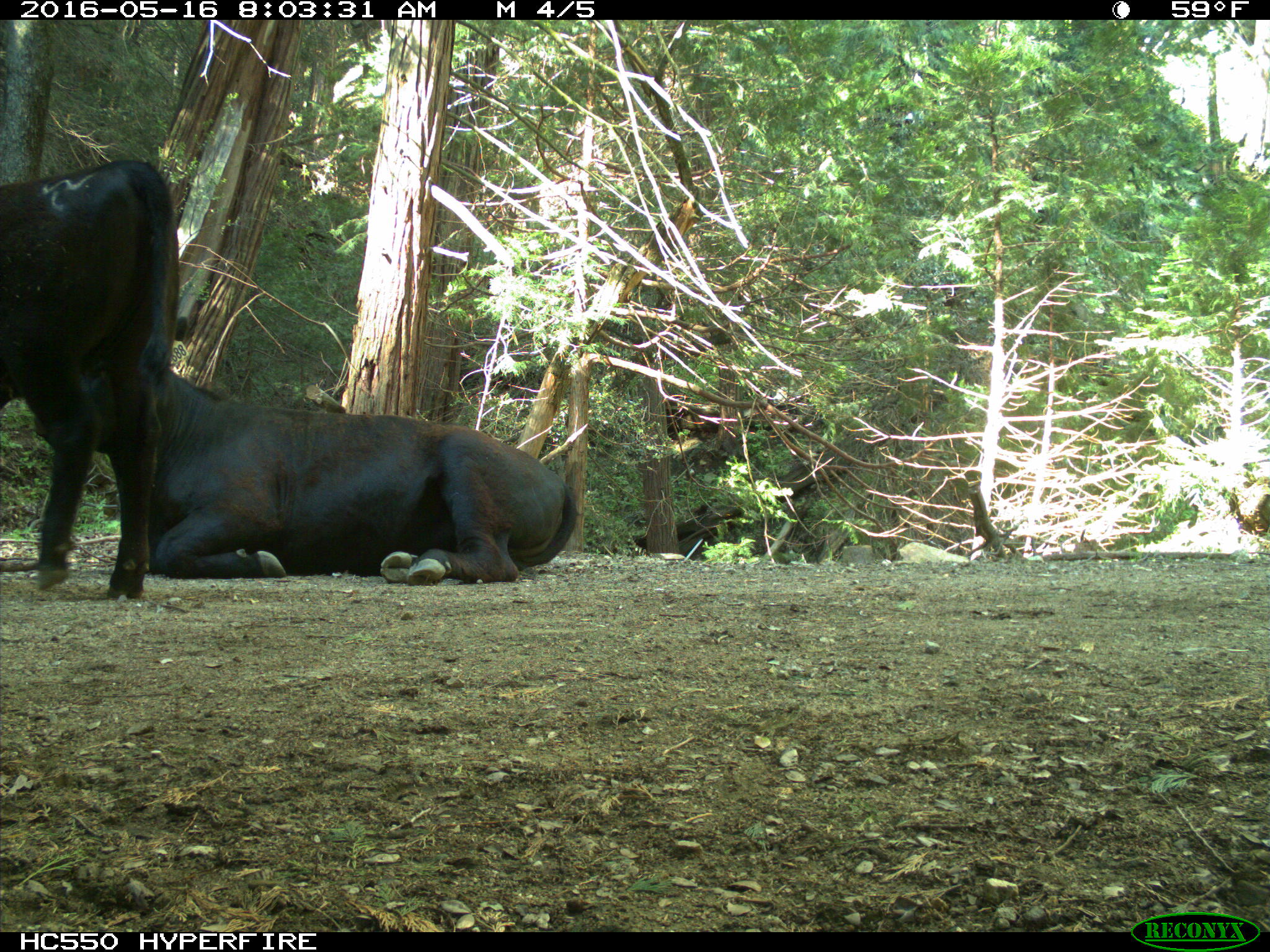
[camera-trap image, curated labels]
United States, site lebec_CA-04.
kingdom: Animalia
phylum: Chordata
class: Mammalia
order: Artiodactyla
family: Bovidae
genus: Bos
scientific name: Bos taurus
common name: domestic cow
Bos taurus (domestic cow).